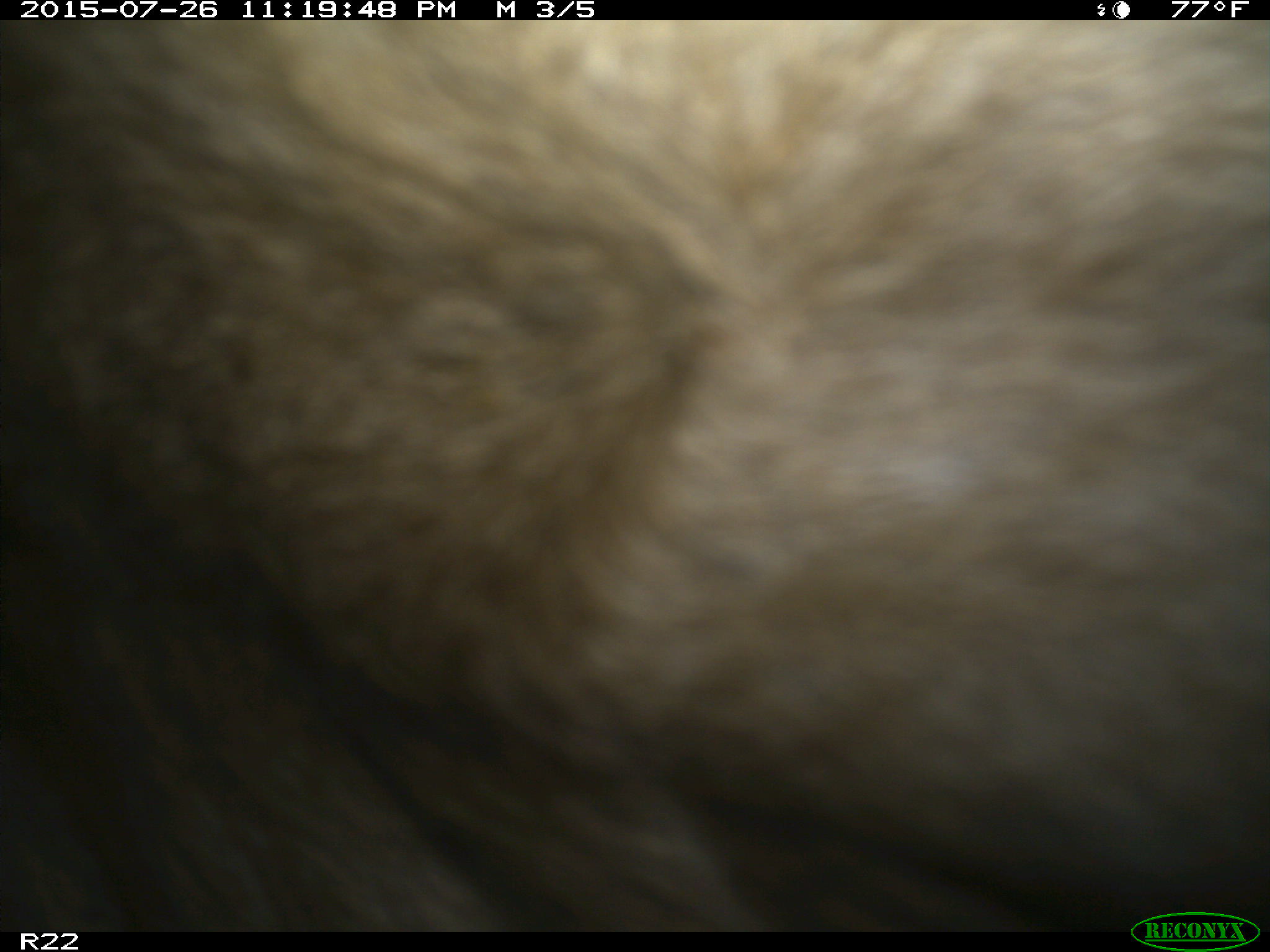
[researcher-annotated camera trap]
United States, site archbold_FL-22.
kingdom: Animalia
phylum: Chordata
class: Mammalia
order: Artiodactyla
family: Bovidae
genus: Bos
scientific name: Bos taurus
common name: domestic cow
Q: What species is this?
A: Bos taurus (domestic cow).